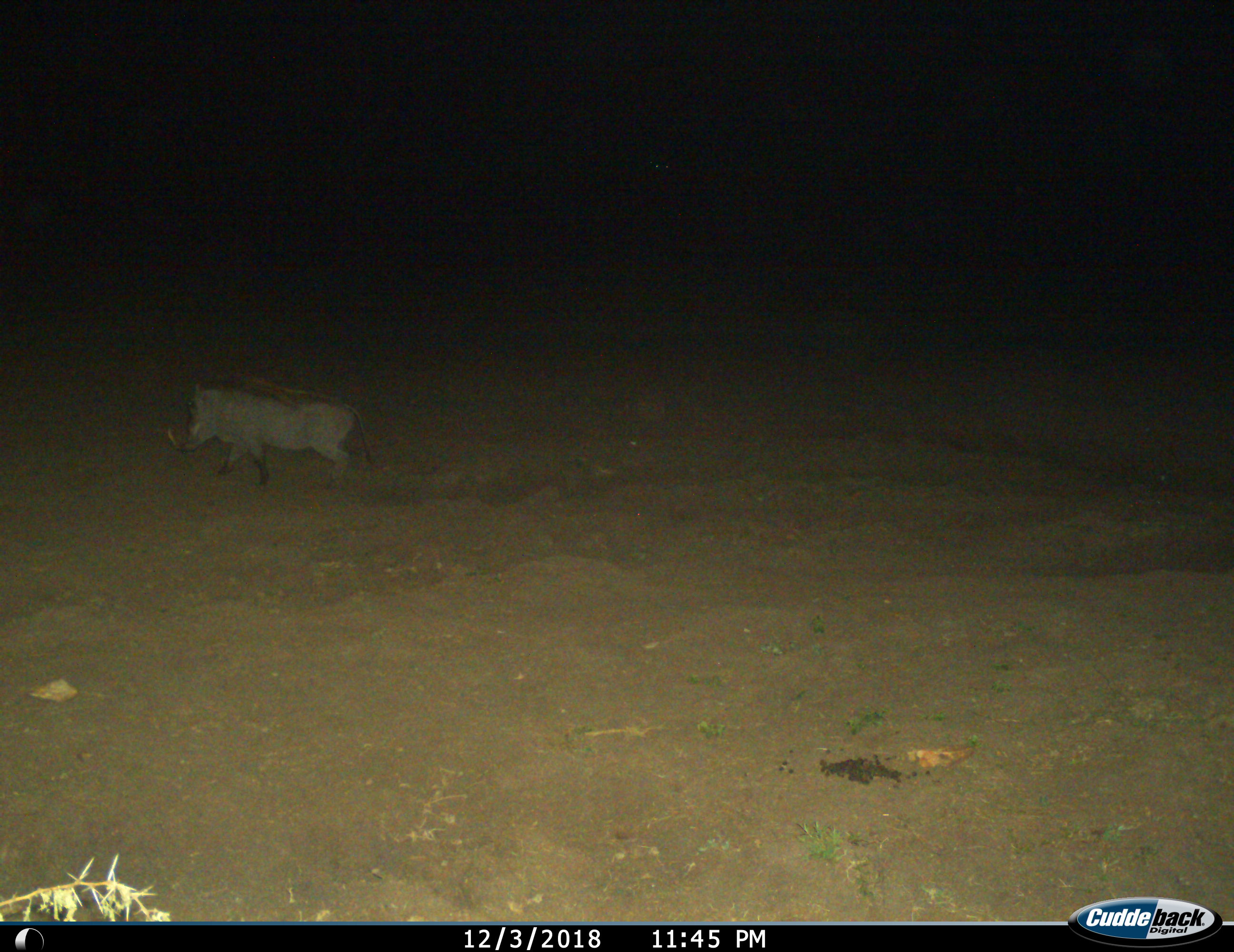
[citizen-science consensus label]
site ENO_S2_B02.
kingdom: Animalia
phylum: Chordata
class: Mammalia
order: Artiodactyla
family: Suidae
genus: Phacochoerus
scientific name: Phacochoerus africanus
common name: warthog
Warthog (Phacochoerus africanus), count 1. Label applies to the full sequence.